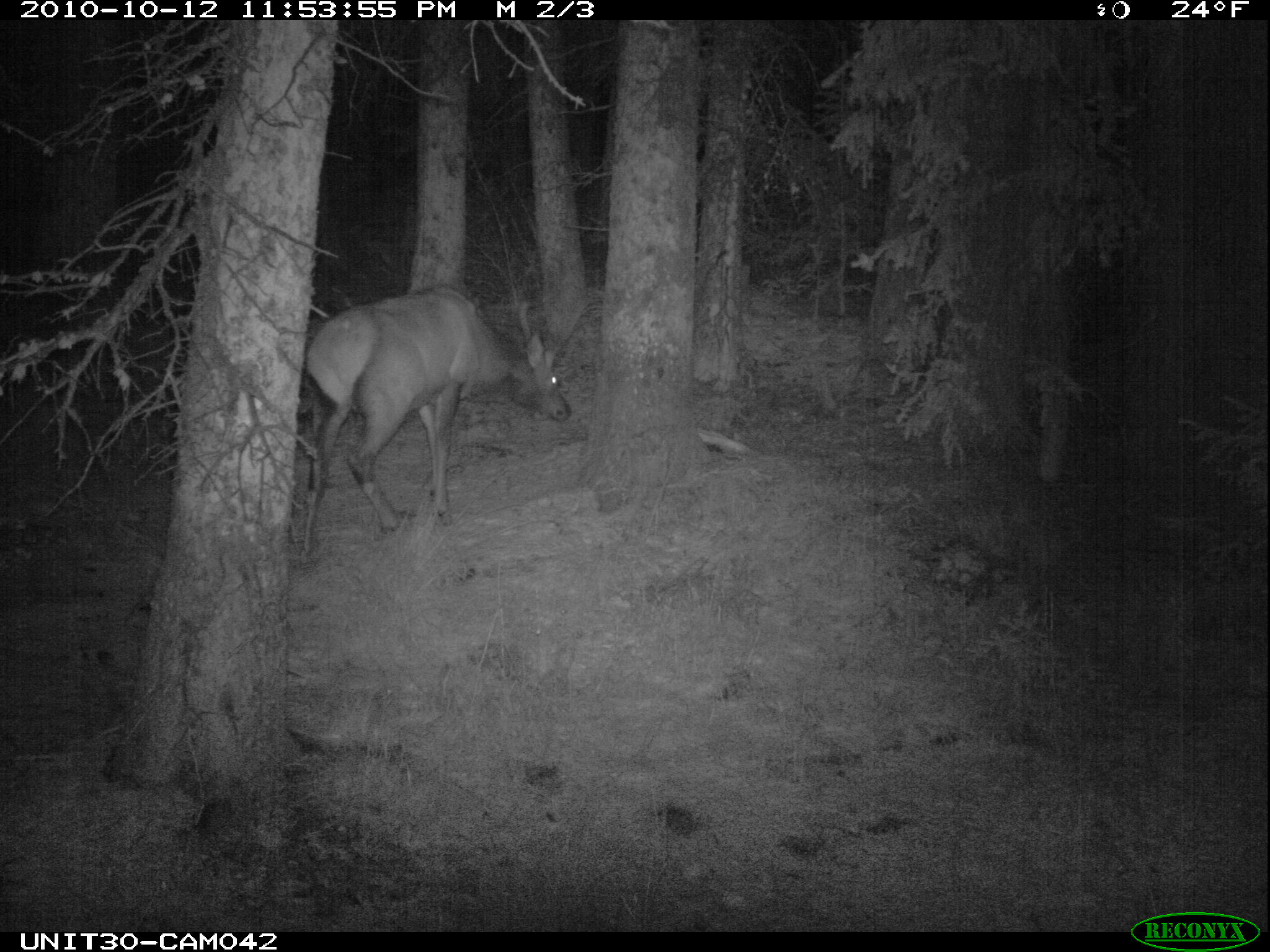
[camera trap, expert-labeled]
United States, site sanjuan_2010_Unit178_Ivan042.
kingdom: Animalia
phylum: Chordata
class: Mammalia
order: Artiodactyla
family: Cervidae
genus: Cervus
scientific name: Cervus elaphus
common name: red deer